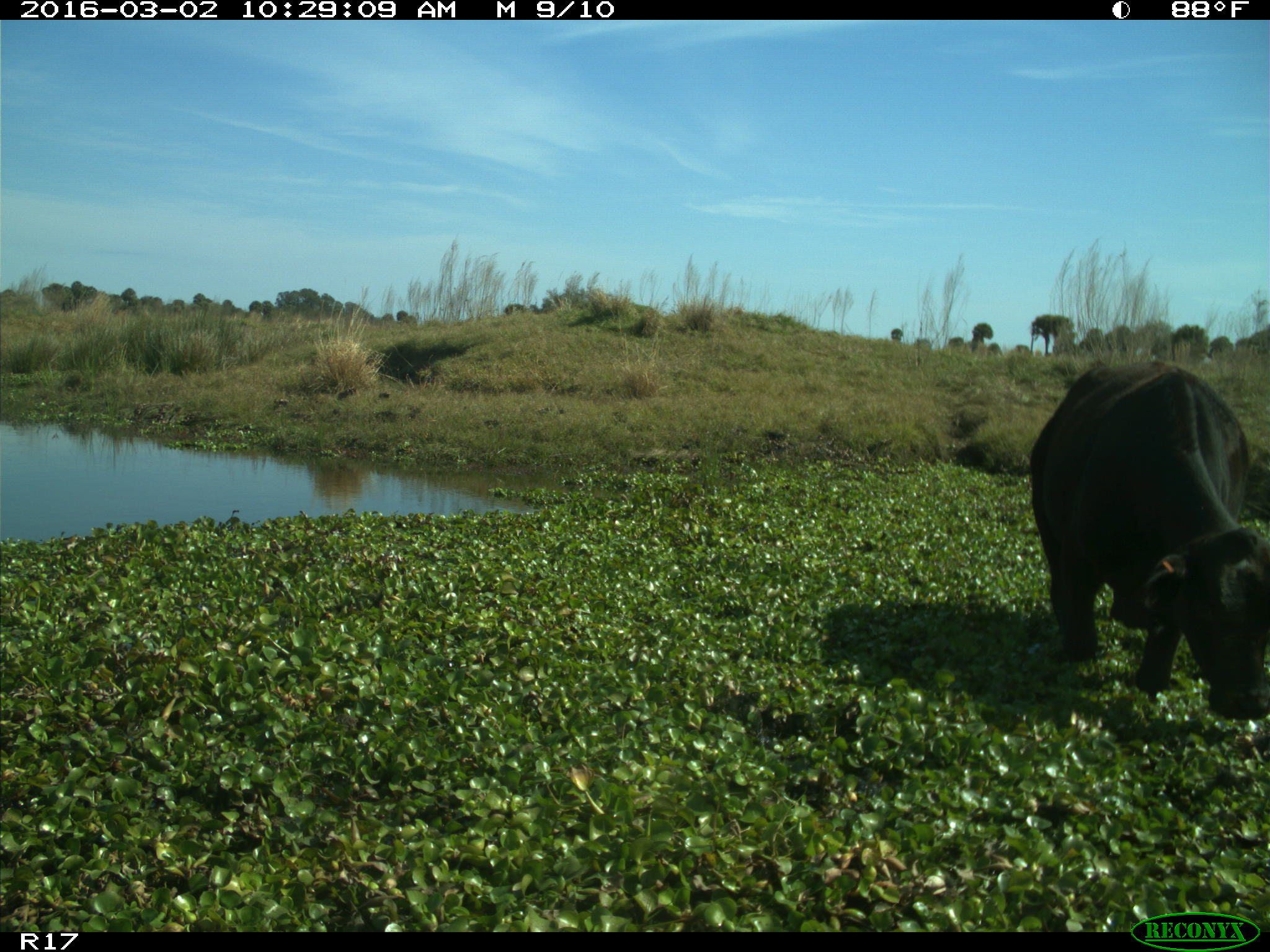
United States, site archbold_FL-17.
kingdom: Animalia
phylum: Chordata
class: Mammalia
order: Artiodactyla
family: Bovidae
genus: Bos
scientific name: Bos taurus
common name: domestic cow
Bos taurus (domestic cow).